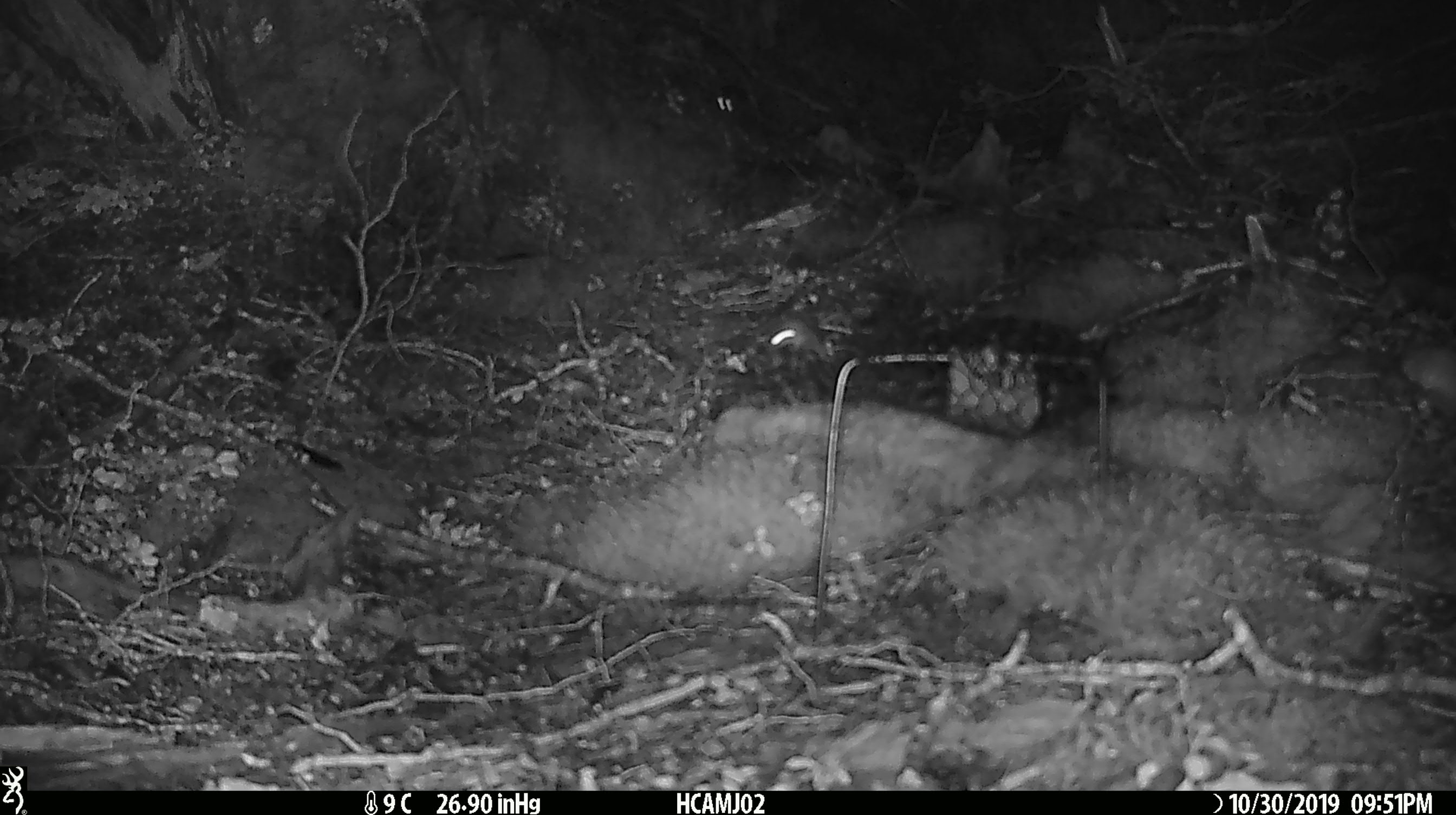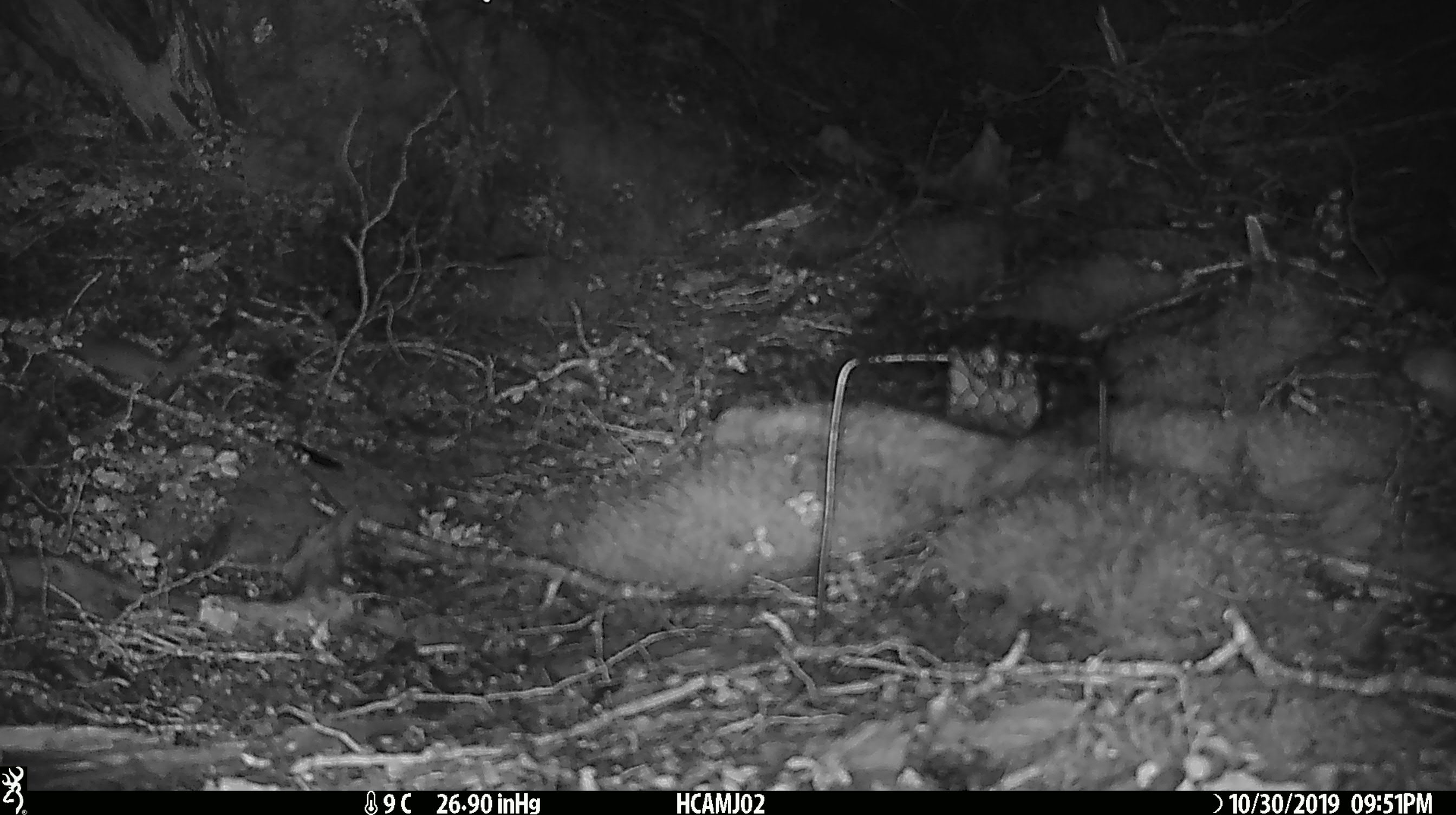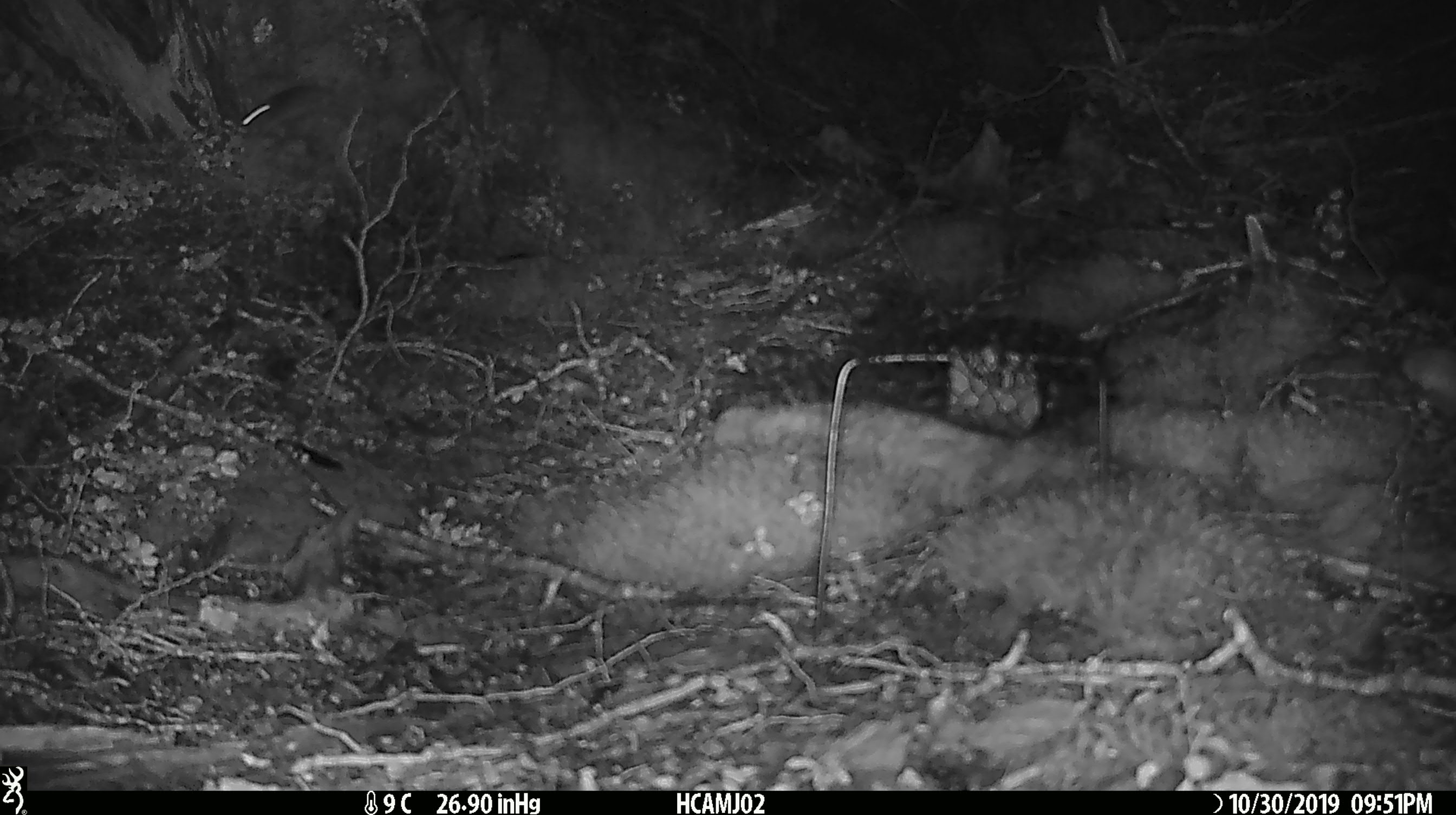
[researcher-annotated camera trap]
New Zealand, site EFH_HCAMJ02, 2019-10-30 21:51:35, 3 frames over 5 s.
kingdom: Animalia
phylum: Chordata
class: Mammalia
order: Rodentia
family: Muridae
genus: Mus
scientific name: Mus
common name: mouse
Mouse (Mus).